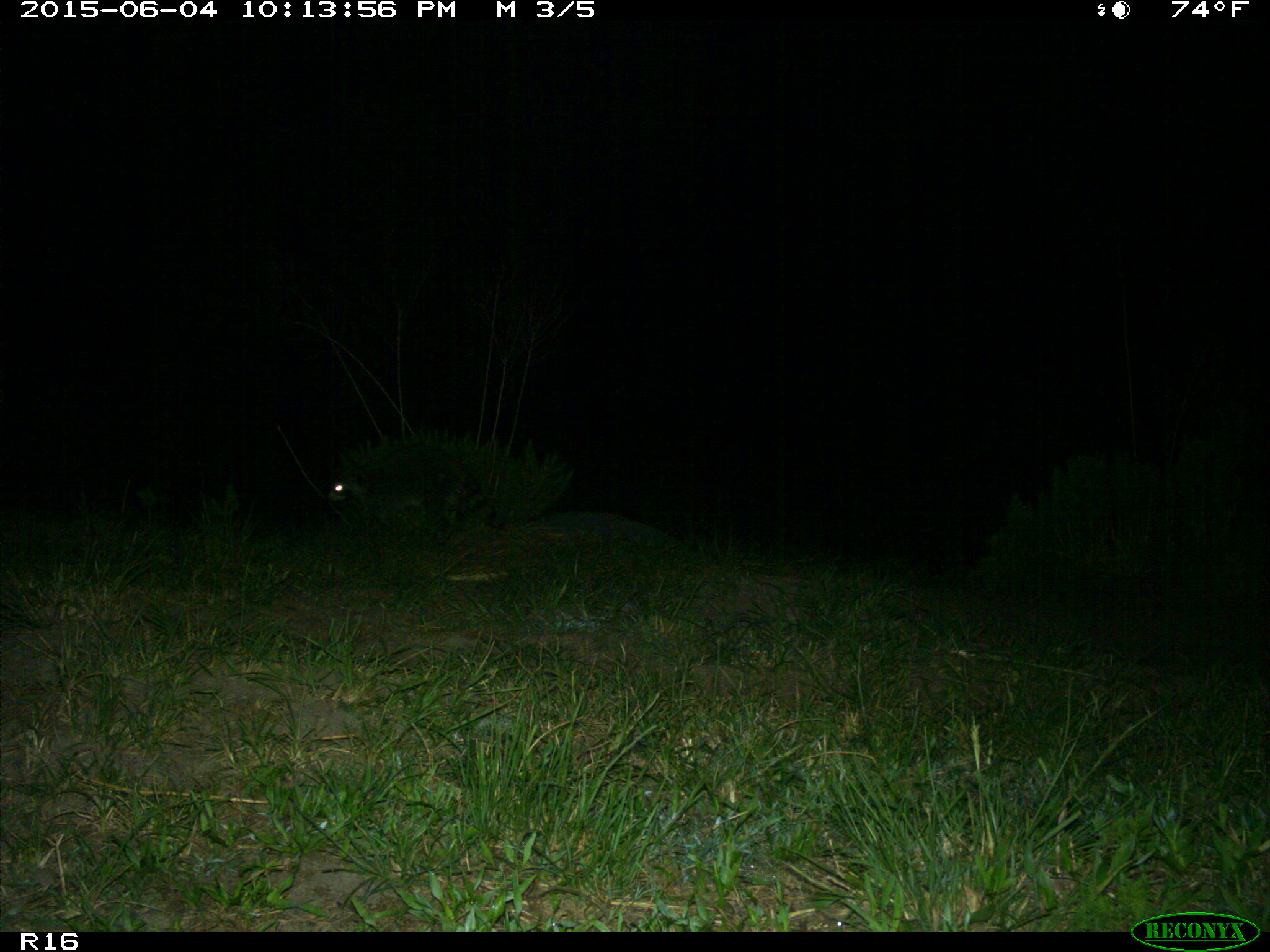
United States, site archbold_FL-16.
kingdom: Animalia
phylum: Chordata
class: Mammalia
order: Carnivora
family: Procyonidae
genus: Procyon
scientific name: Procyon lotor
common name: common raccoon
Procyon lotor (common raccoon).